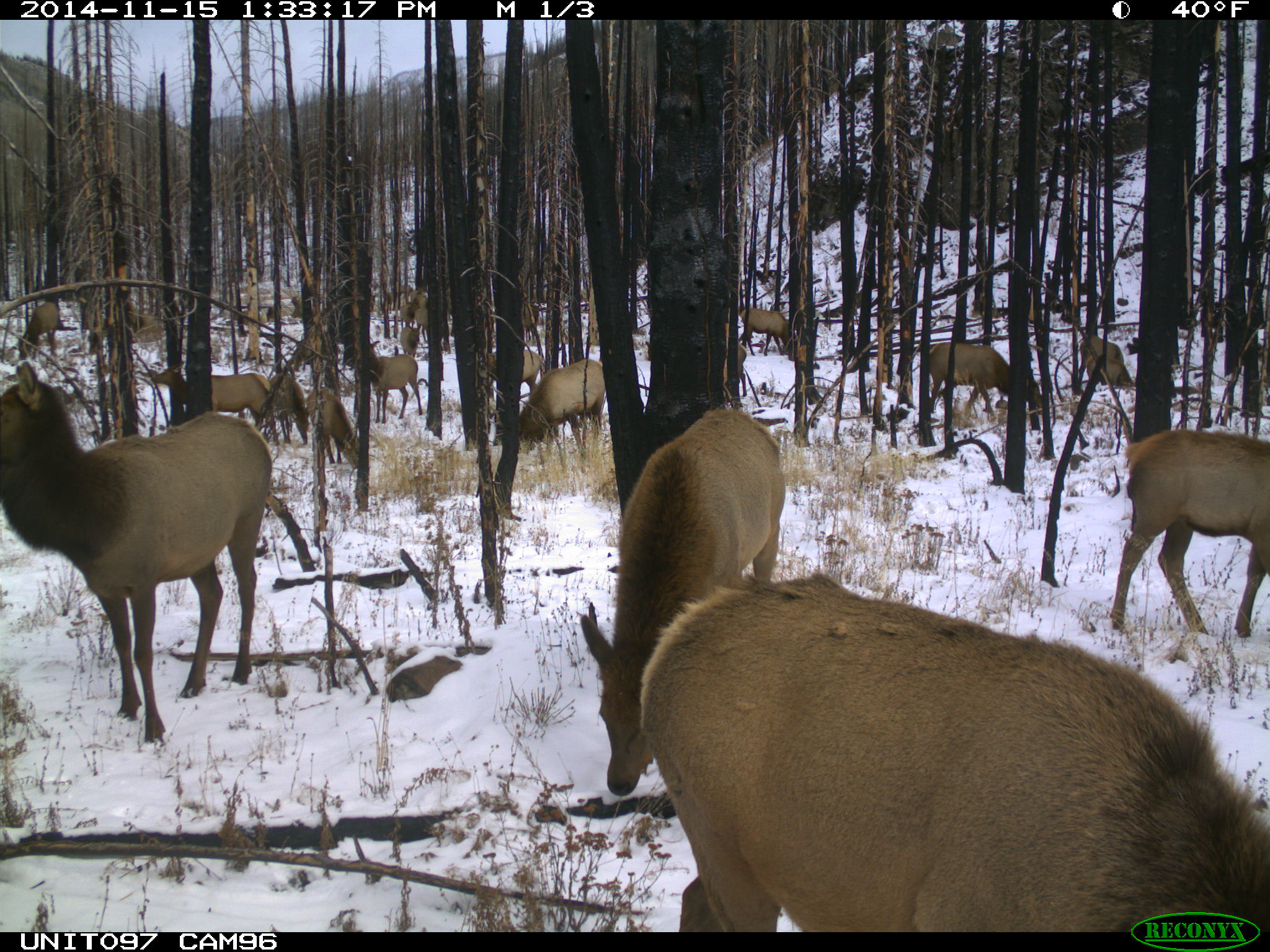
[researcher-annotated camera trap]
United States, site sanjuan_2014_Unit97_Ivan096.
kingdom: Animalia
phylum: Chordata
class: Mammalia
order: Artiodactyla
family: Cervidae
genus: Cervus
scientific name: Cervus elaphus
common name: red deer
Cervus elaphus (red deer).